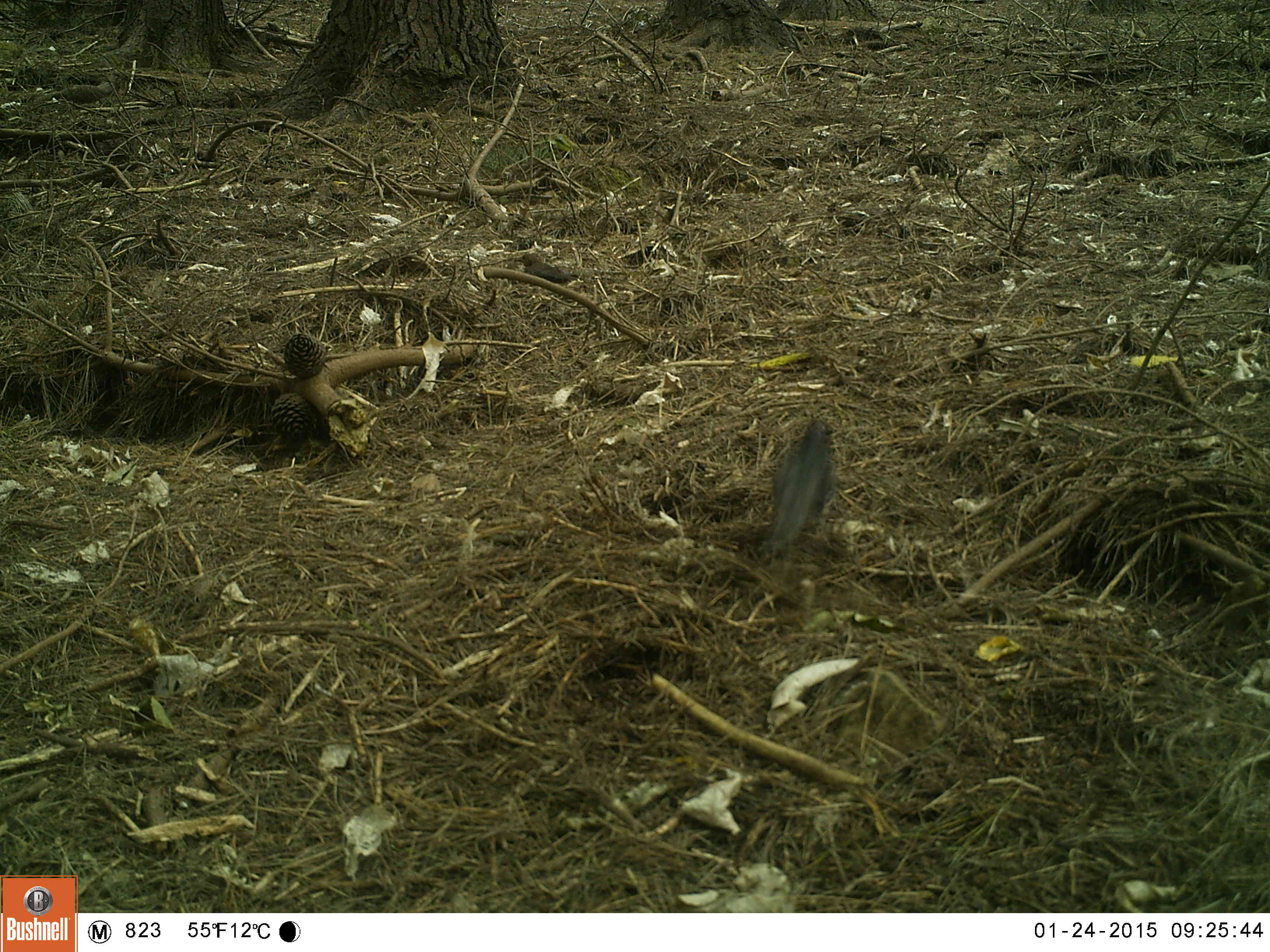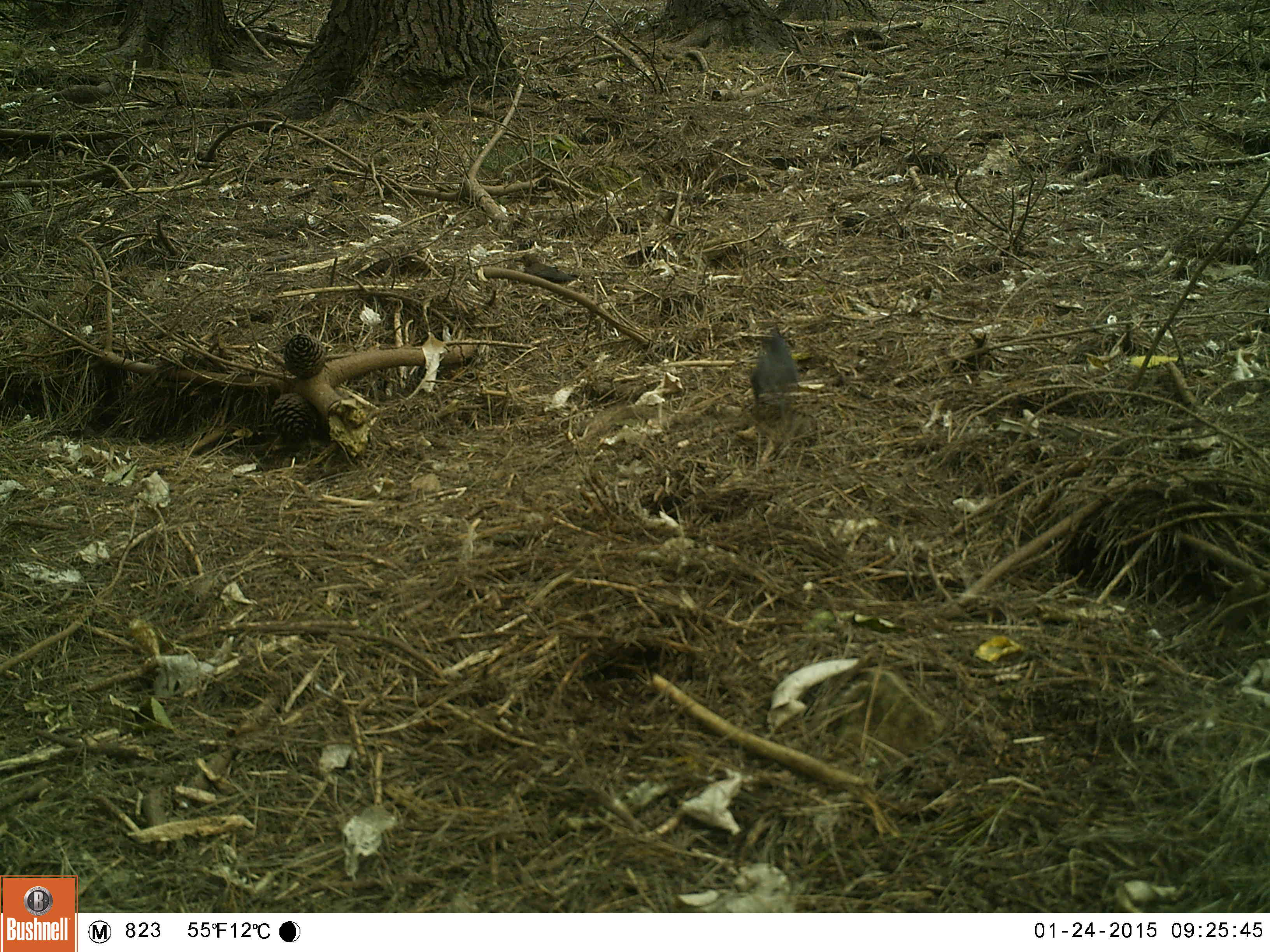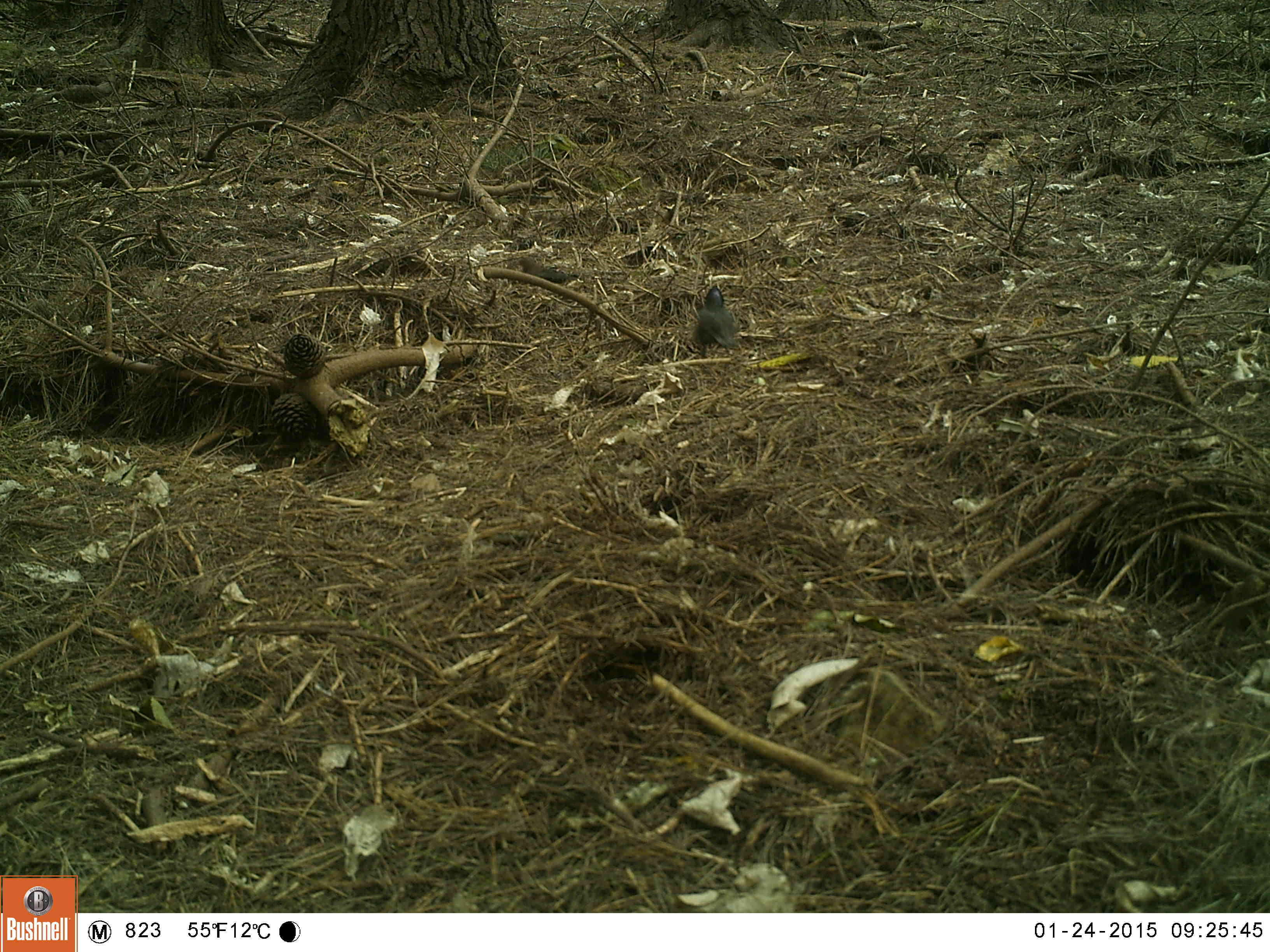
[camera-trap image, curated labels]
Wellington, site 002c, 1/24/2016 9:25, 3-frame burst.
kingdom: Animalia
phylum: Chordata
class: Aves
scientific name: Aves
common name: bird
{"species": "bird (Aves)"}